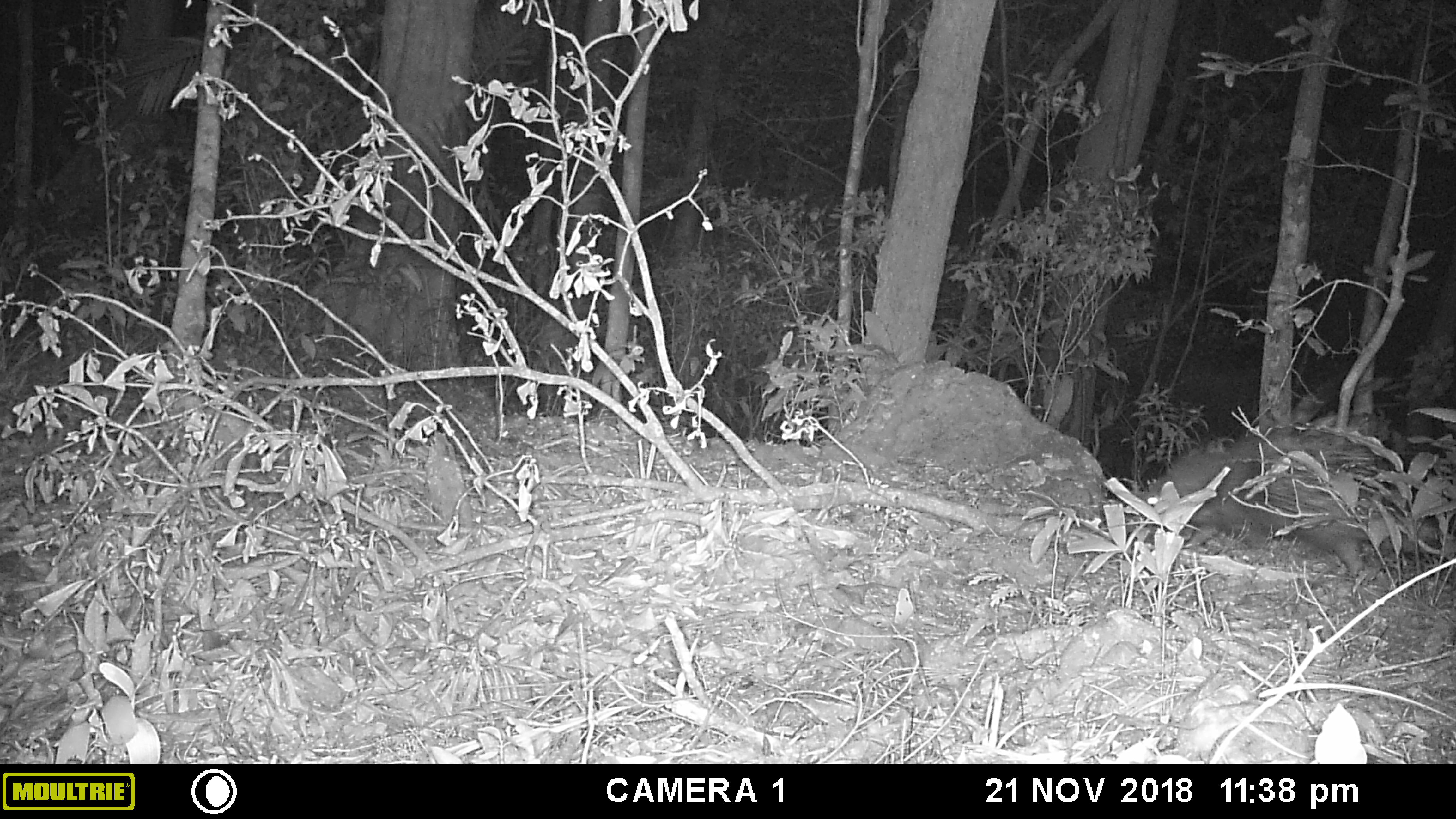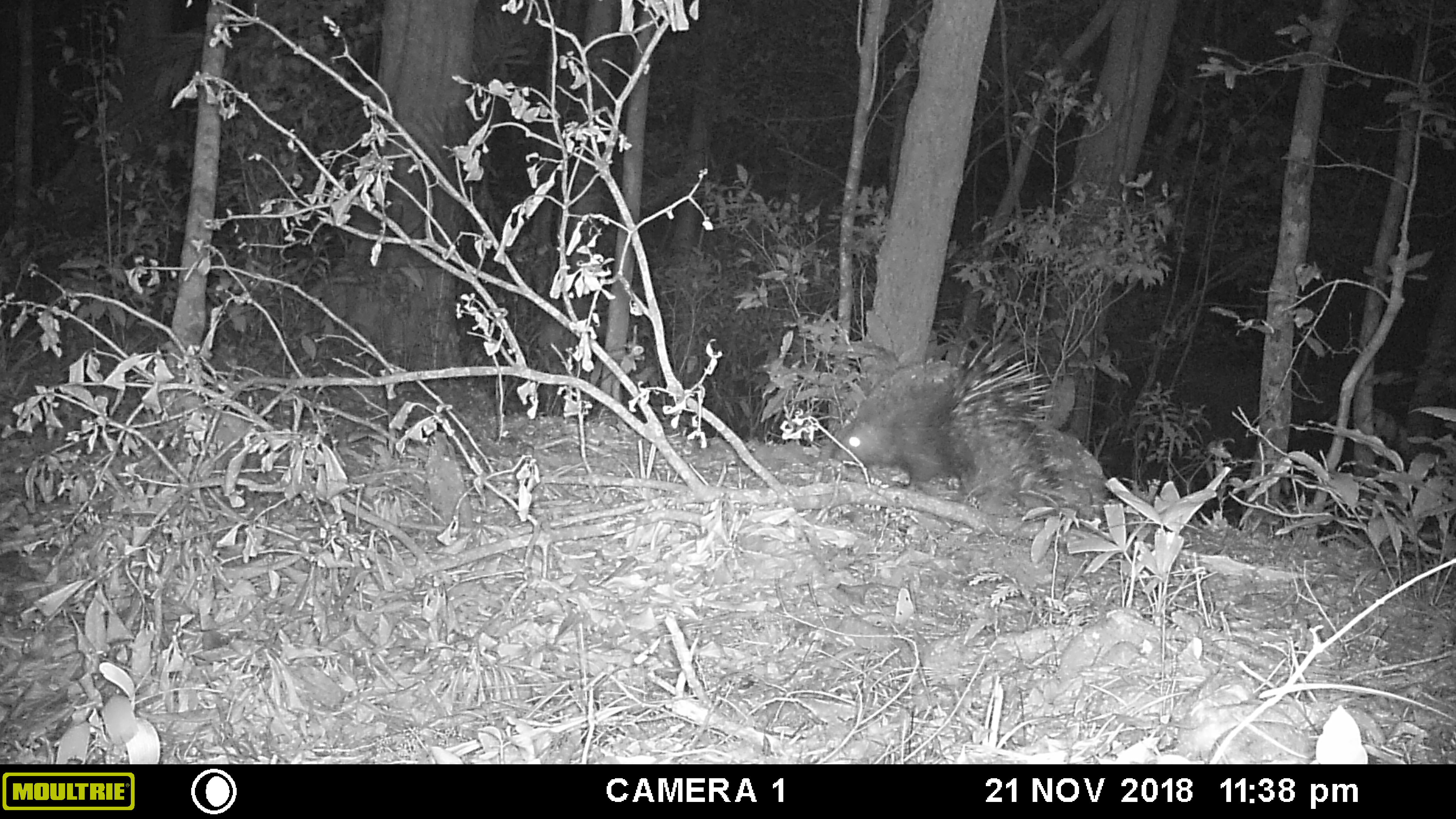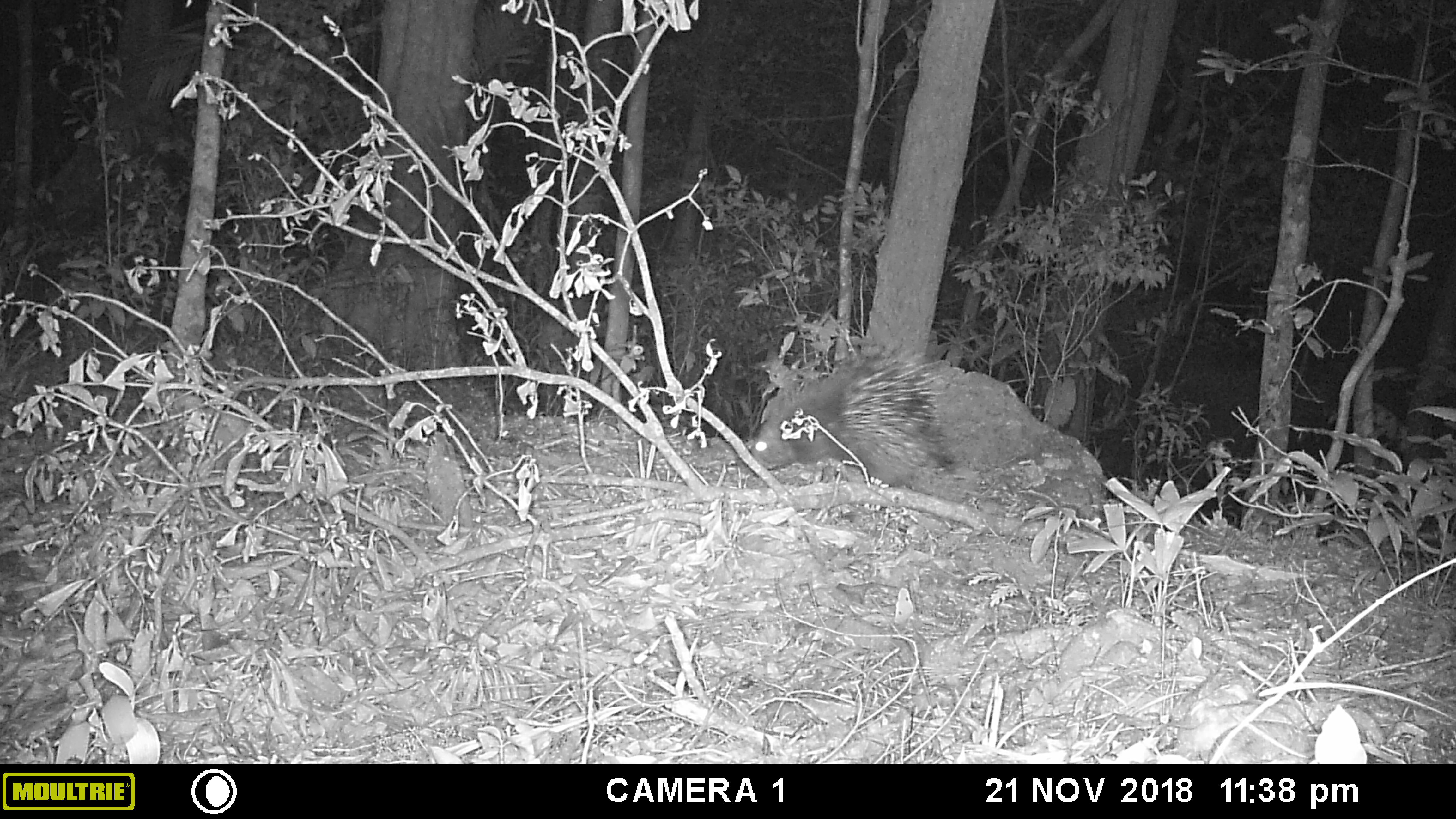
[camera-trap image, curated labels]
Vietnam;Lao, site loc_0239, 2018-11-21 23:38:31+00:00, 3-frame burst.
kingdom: Animalia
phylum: Chordata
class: Mammalia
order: Rodentia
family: Hystricidae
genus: Hystrix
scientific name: Hystrix brachyura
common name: malayan porcupine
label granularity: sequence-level